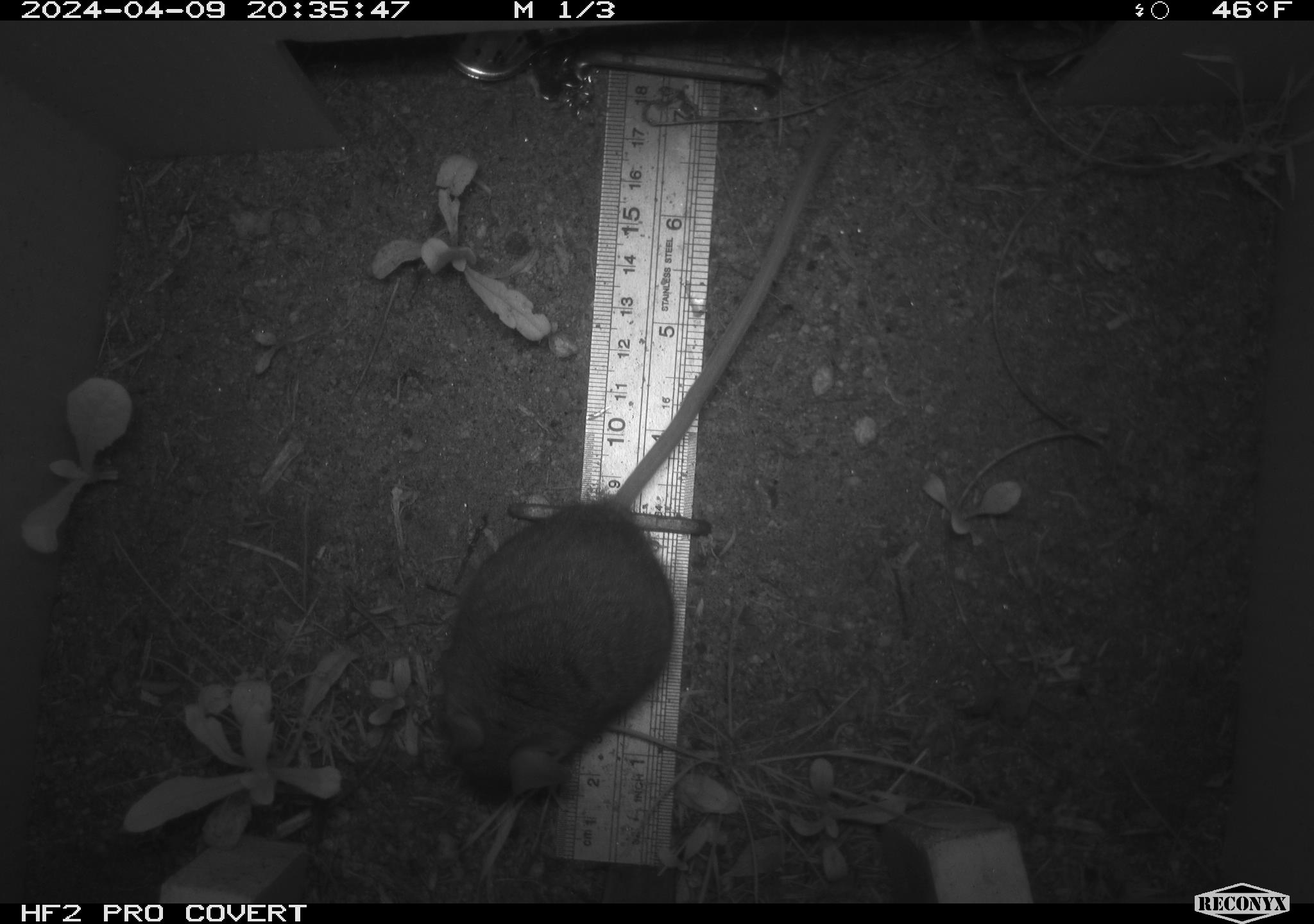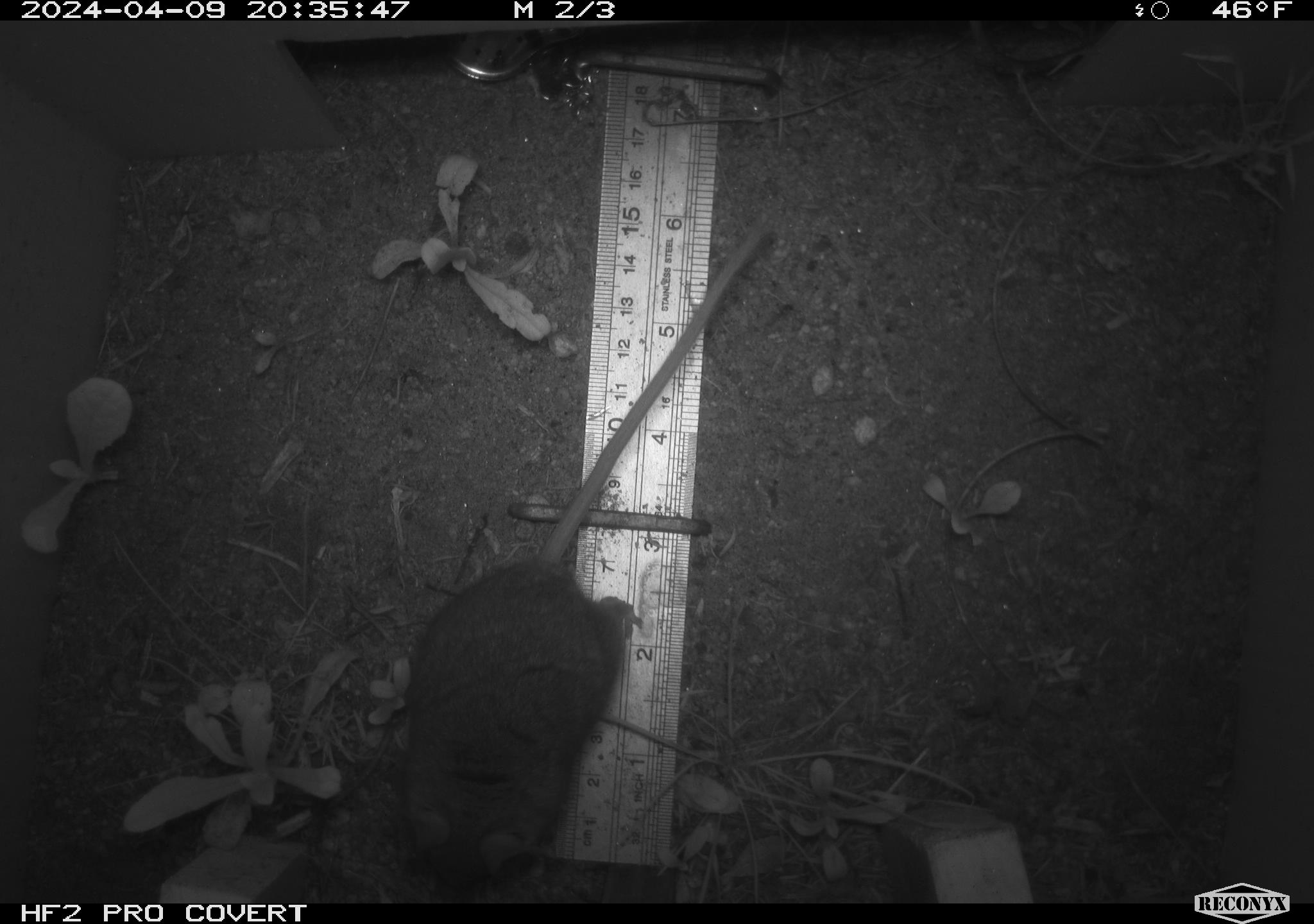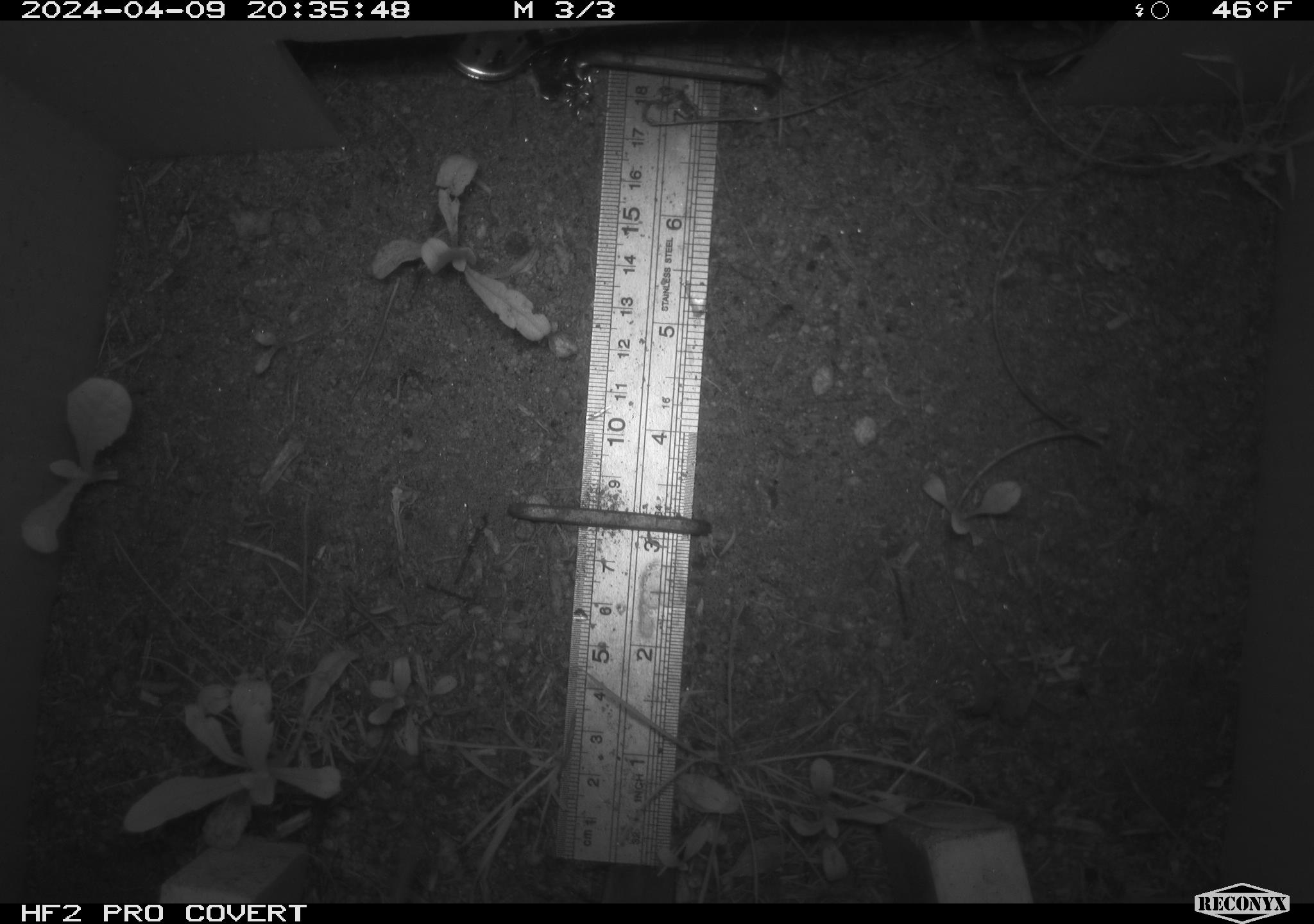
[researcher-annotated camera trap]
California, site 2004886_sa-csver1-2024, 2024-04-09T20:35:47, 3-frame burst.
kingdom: Animalia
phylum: Chordata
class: Mammalia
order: Rodentia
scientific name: Rodentia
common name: rodent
Rodent (Rodentia).